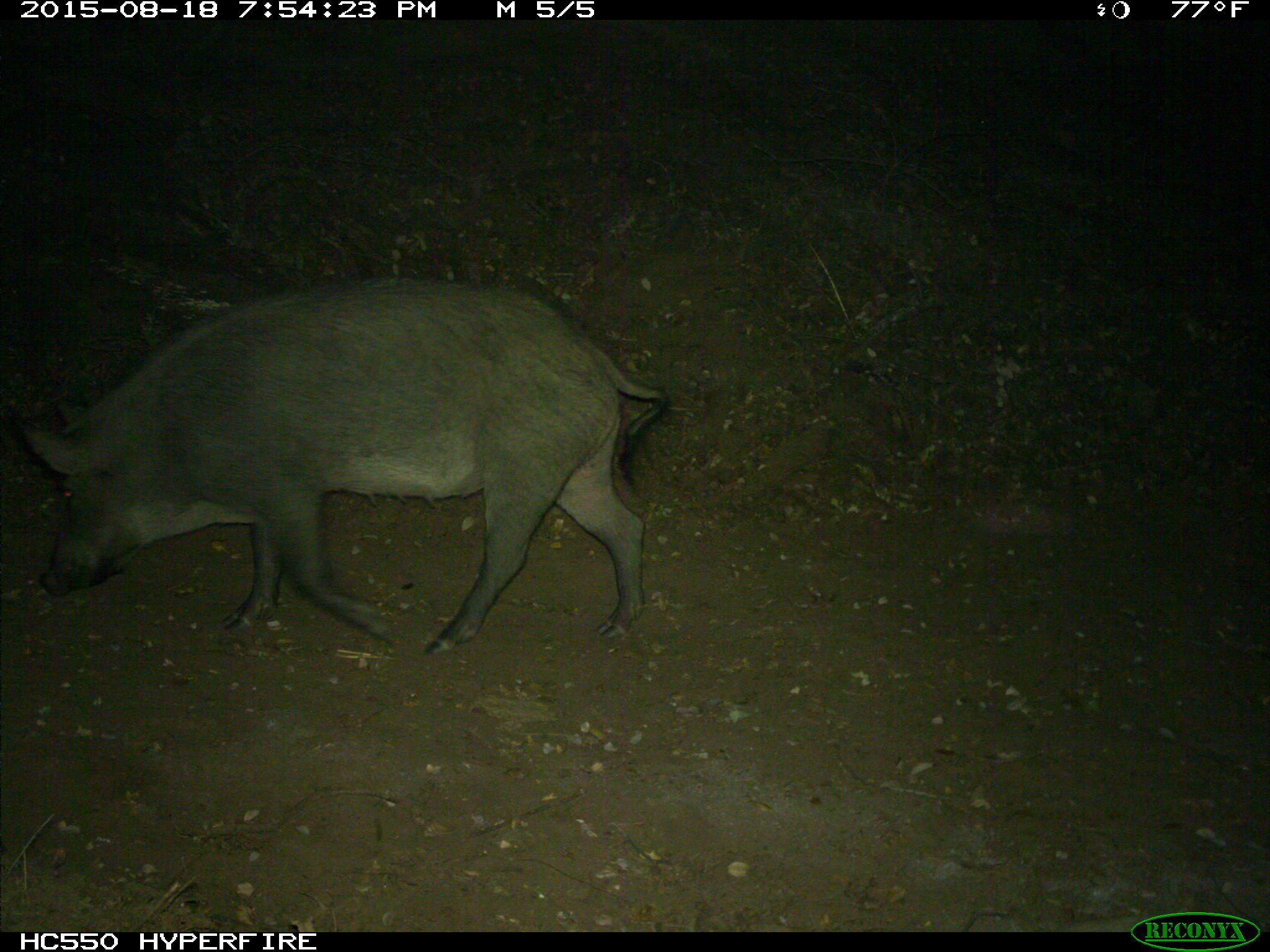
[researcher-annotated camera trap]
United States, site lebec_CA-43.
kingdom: Animalia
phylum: Chordata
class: Mammalia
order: Artiodactyla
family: Suidae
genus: Sus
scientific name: Sus scrofa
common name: wild boar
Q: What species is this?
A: Sus scrofa (wild boar).